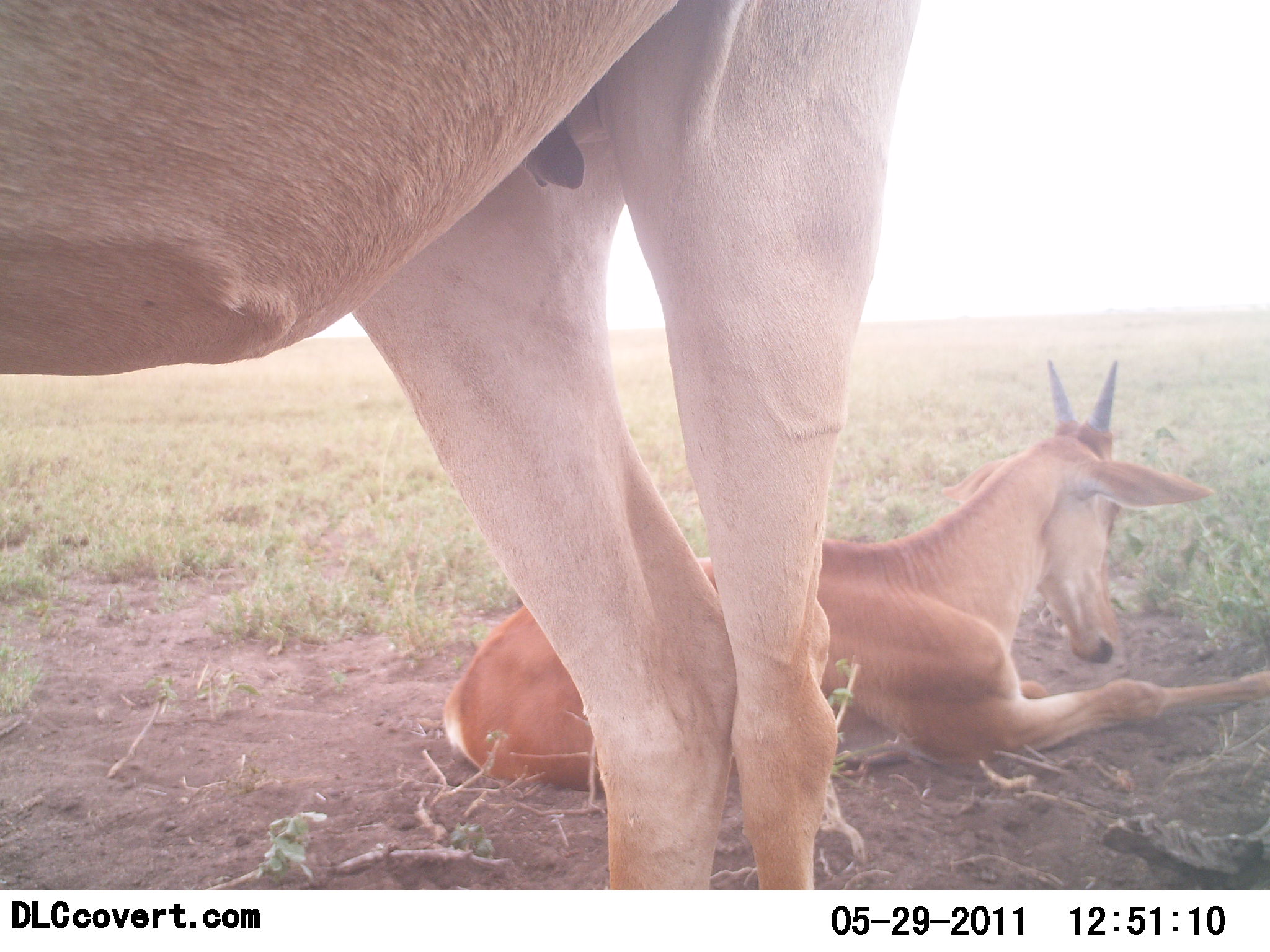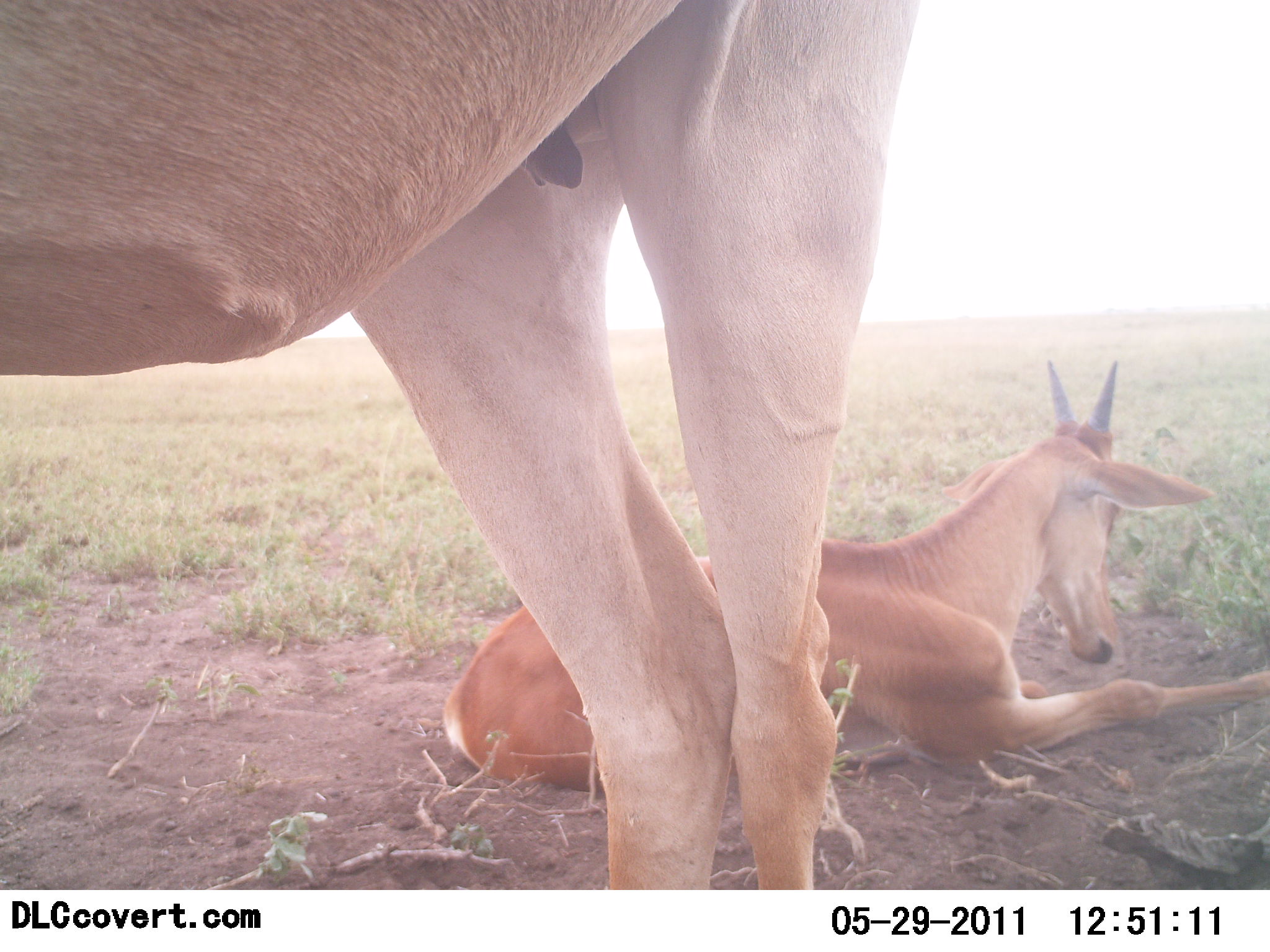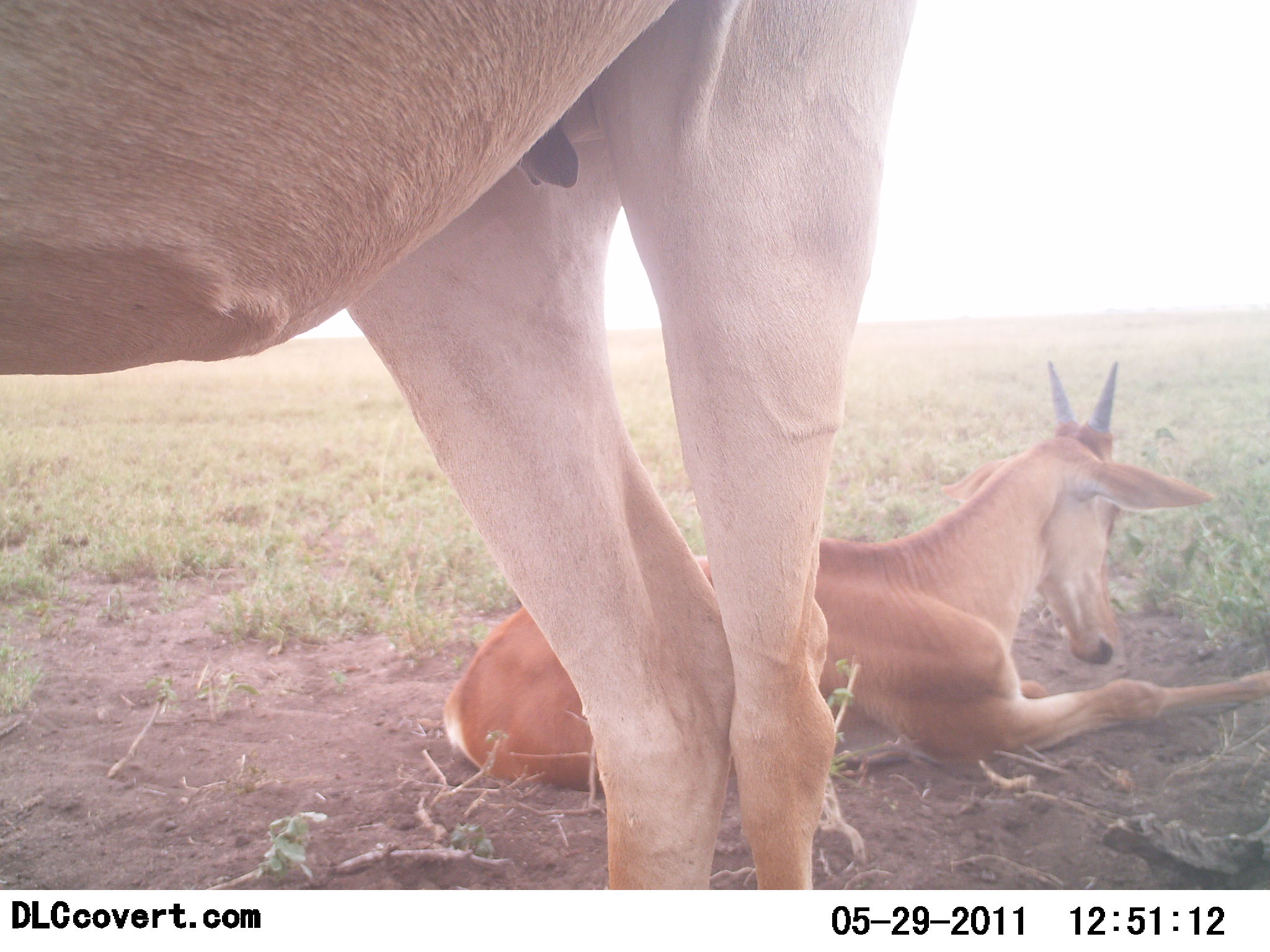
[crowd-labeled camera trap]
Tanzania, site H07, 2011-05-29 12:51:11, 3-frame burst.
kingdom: Animalia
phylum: Chordata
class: Mammalia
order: Artiodactyla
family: Bovidae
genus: Alcelaphus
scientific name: Alcelaphus buselaphus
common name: hartebeest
Hartebeest (Alcelaphus buselaphus), count 2. Behavior (volunteer vote fractions): standing 90%, resting 100%, moving 0%, interacting 0%. Young present (vote fraction): 70%. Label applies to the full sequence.